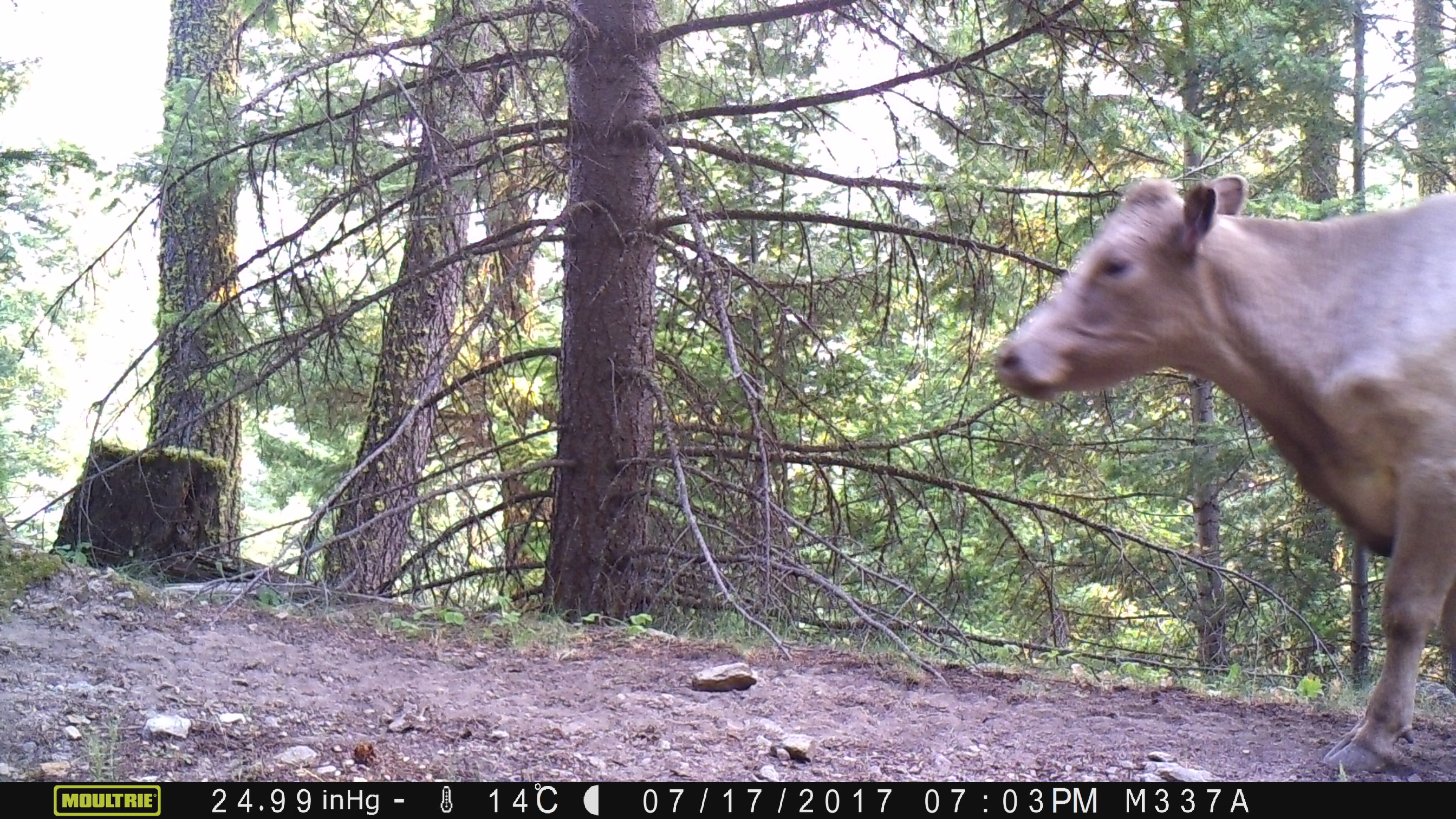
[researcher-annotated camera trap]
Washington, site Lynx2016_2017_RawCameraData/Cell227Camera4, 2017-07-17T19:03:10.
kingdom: Animalia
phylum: Chordata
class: Mammalia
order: Artiodactyla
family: Bovidae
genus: Bos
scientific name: Bos taurus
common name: domestic cattle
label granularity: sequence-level